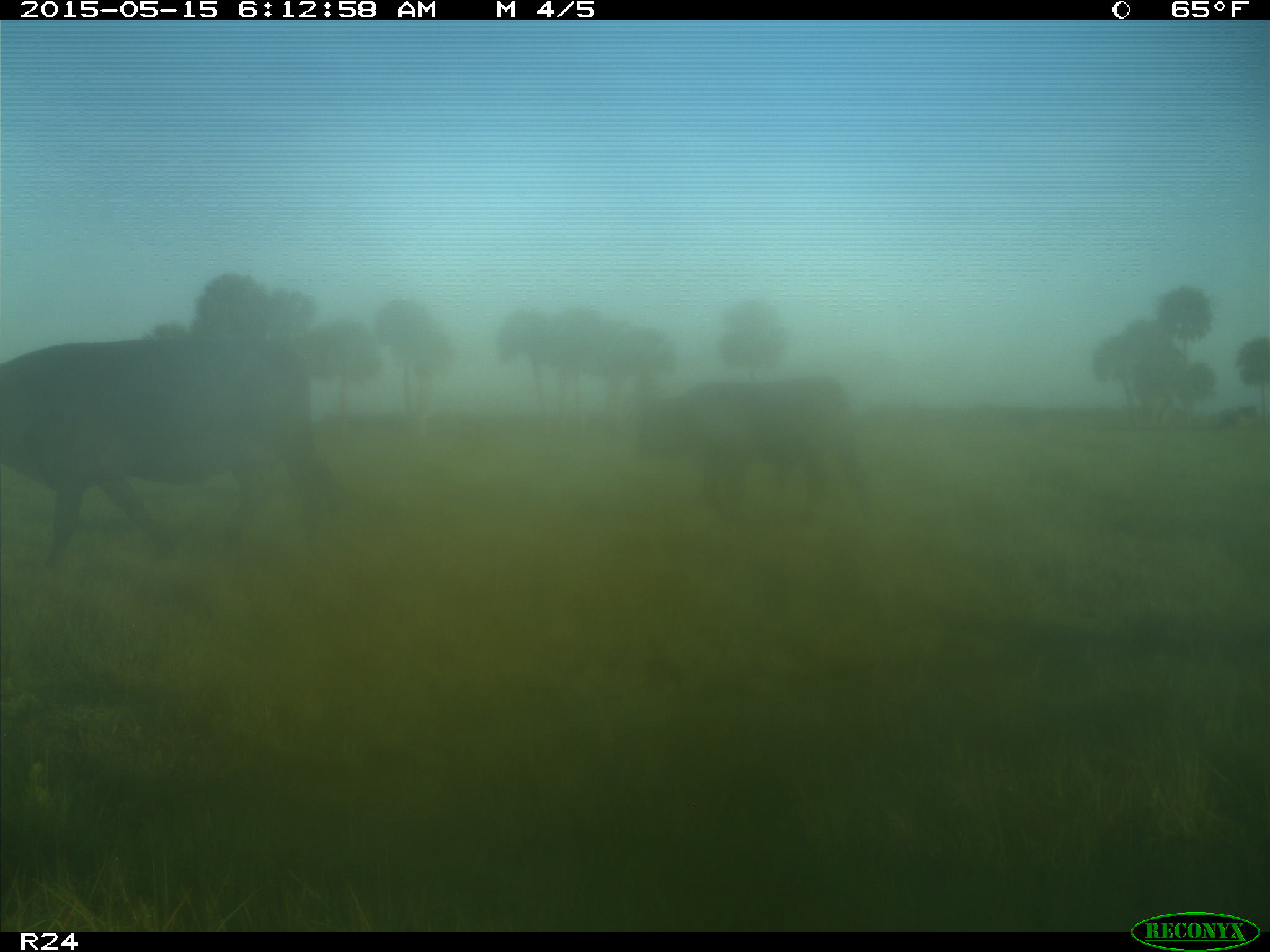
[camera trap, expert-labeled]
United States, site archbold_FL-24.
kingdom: Animalia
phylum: Chordata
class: Mammalia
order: Artiodactyla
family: Suidae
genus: Sus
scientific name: Sus scrofa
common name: wild boar